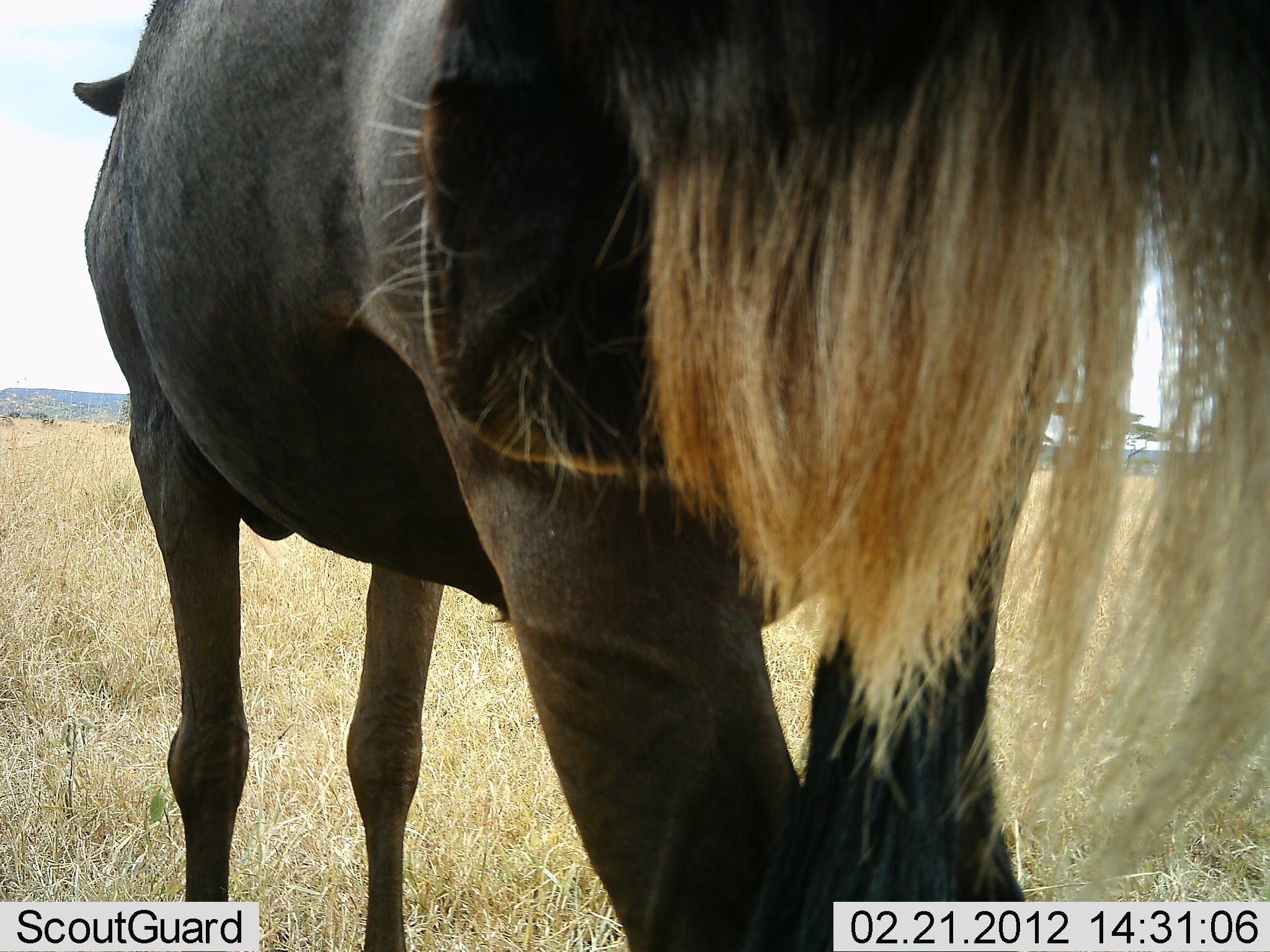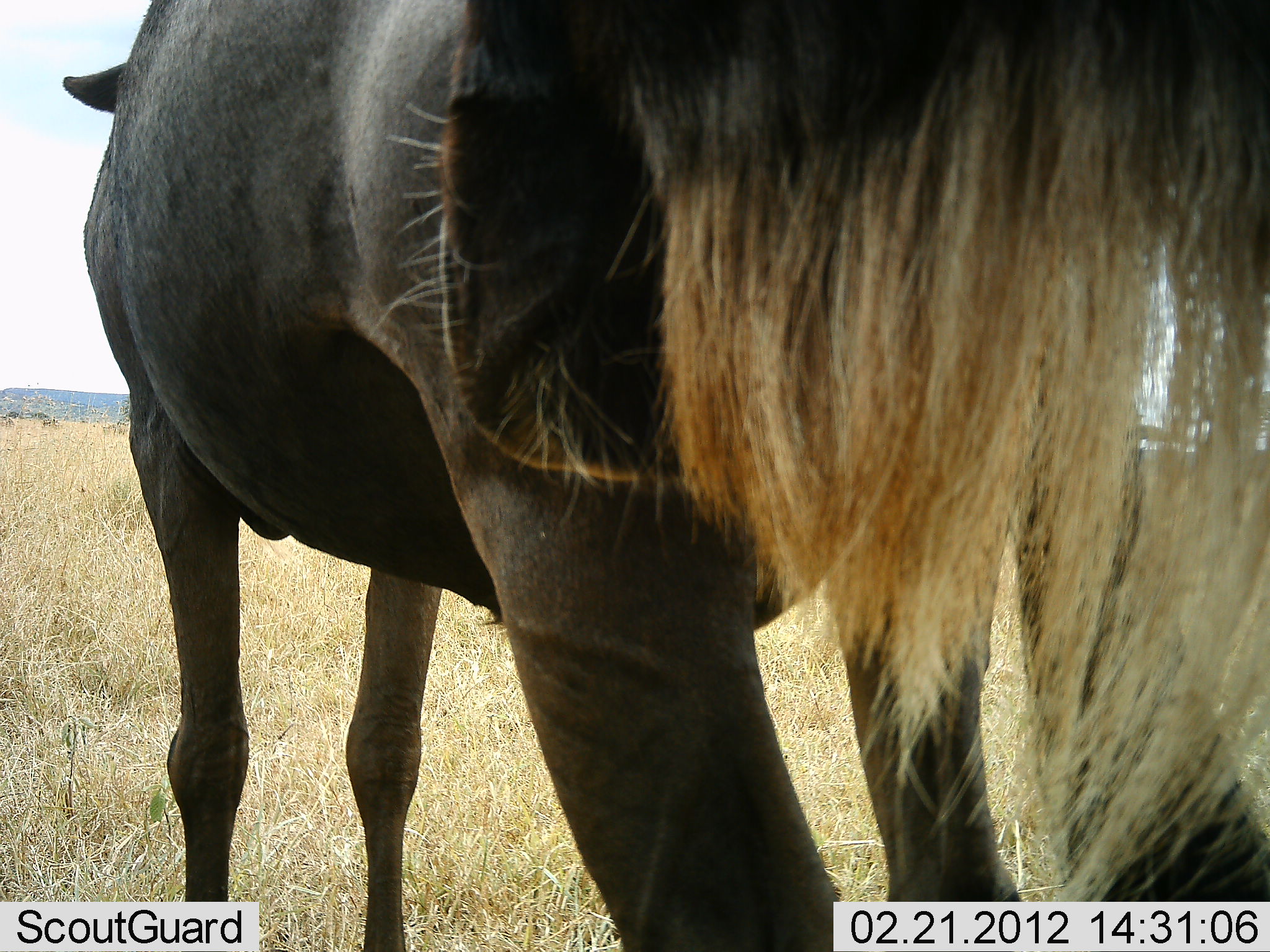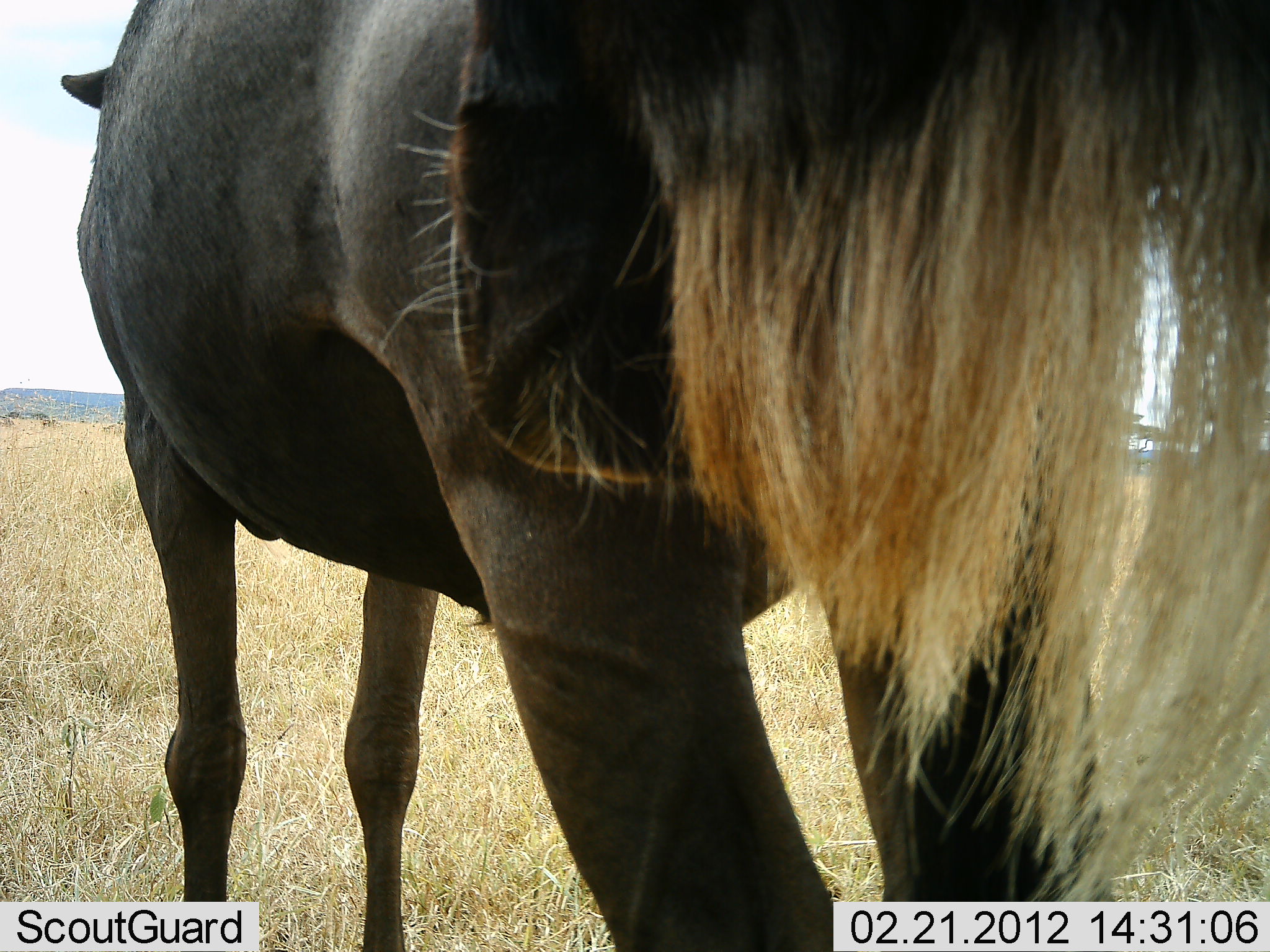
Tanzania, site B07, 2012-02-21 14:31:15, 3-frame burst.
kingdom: Animalia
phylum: Chordata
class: Mammalia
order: Artiodactyla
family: Bovidae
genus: Connochaetes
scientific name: Connochaetes taurinus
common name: blue wildebeest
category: wildebeest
Wildebeest (blue wildebeest) (Connochaetes taurinus), count 2. Behavior (volunteer vote fractions): standing 100%, resting 0%, moving 0%, interacting 0%. Young present (vote fraction): 0%. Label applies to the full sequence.